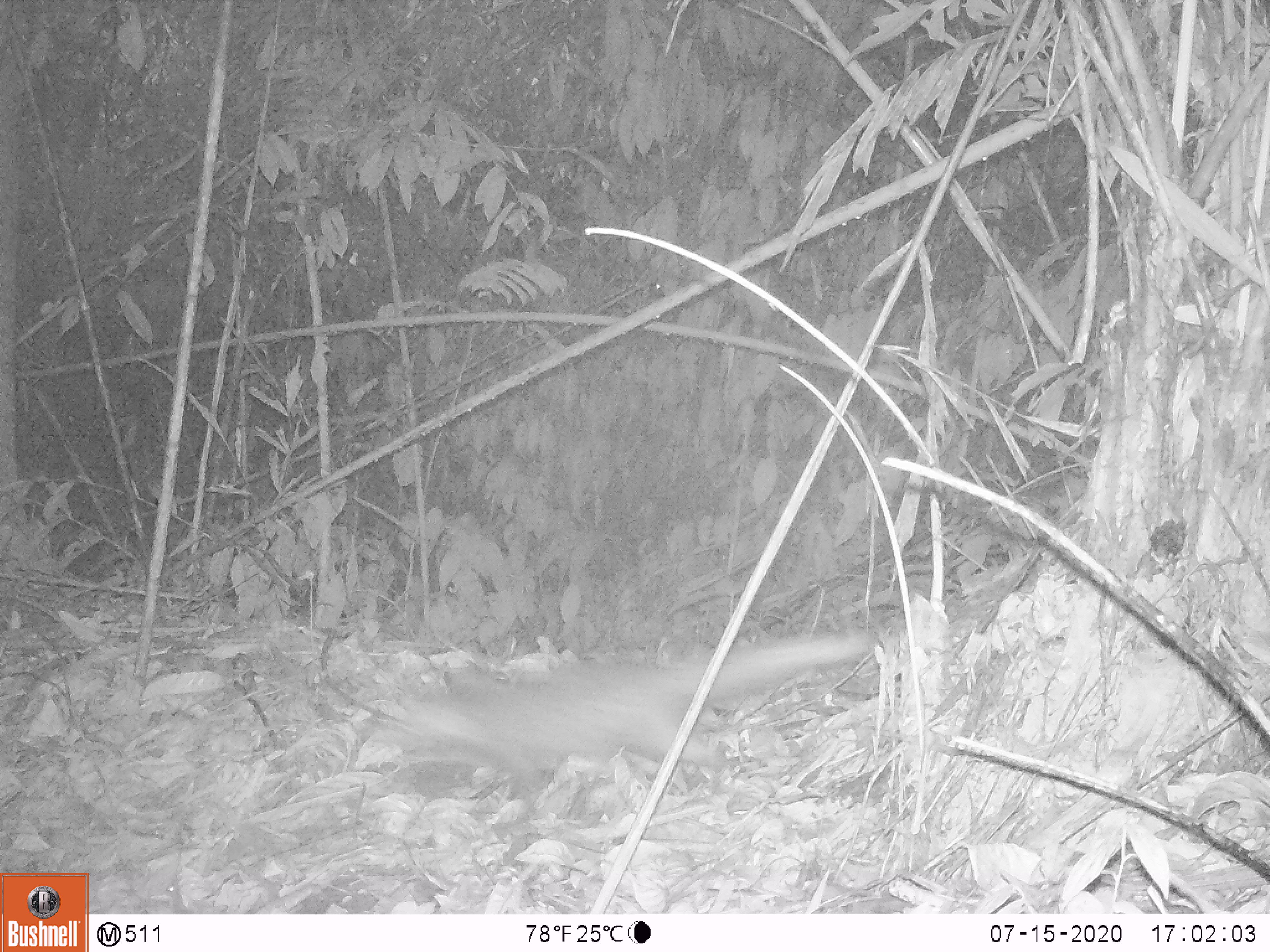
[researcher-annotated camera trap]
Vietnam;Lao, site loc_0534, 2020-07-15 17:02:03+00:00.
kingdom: Animalia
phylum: Chordata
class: Mammalia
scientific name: Mammalia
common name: mammal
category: unidentified small mammal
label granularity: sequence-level